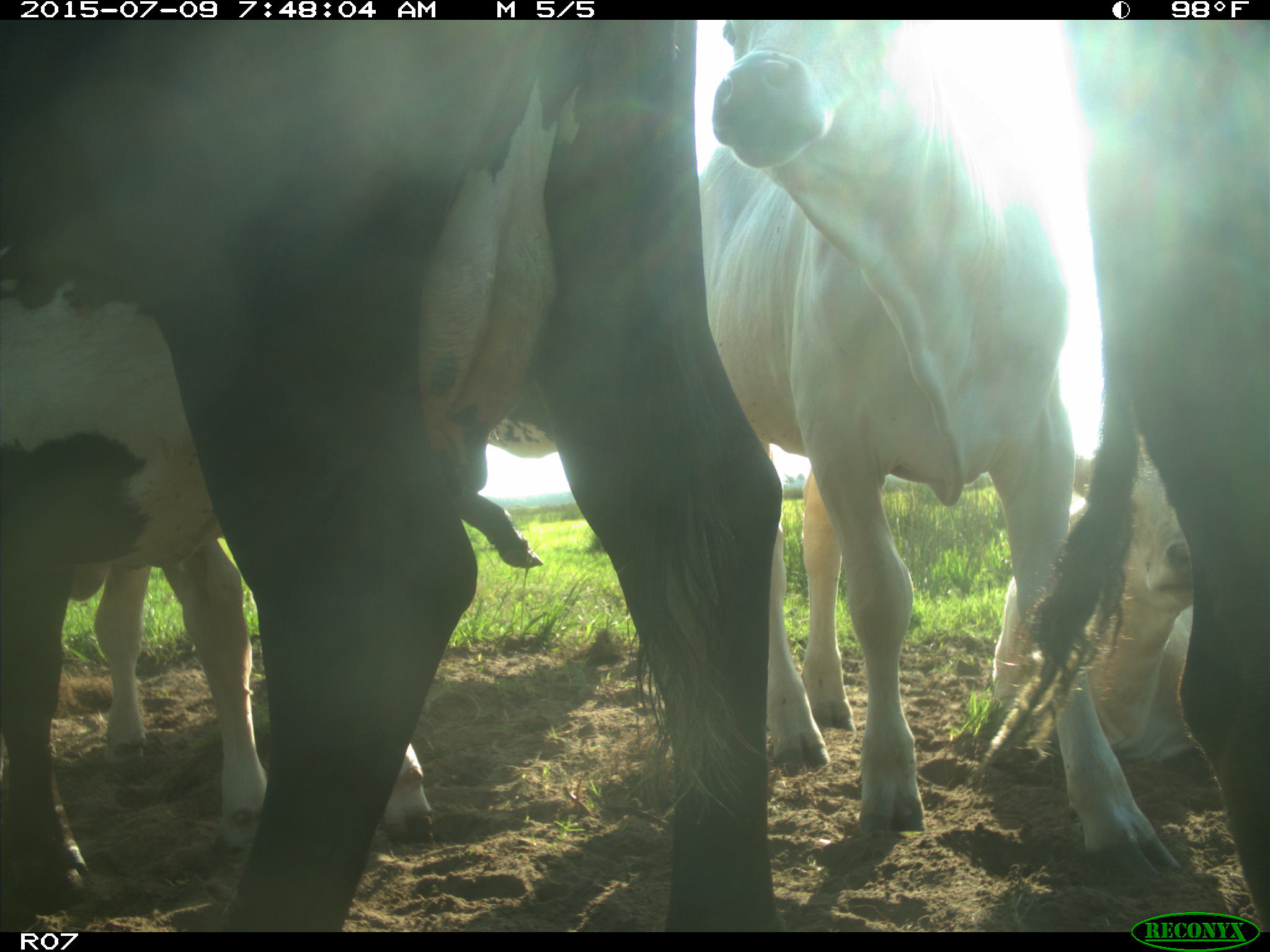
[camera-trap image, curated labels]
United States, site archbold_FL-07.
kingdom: Animalia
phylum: Chordata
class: Mammalia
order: Artiodactyla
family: Bovidae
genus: Bos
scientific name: Bos taurus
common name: domestic cow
Bos taurus (domestic cow).